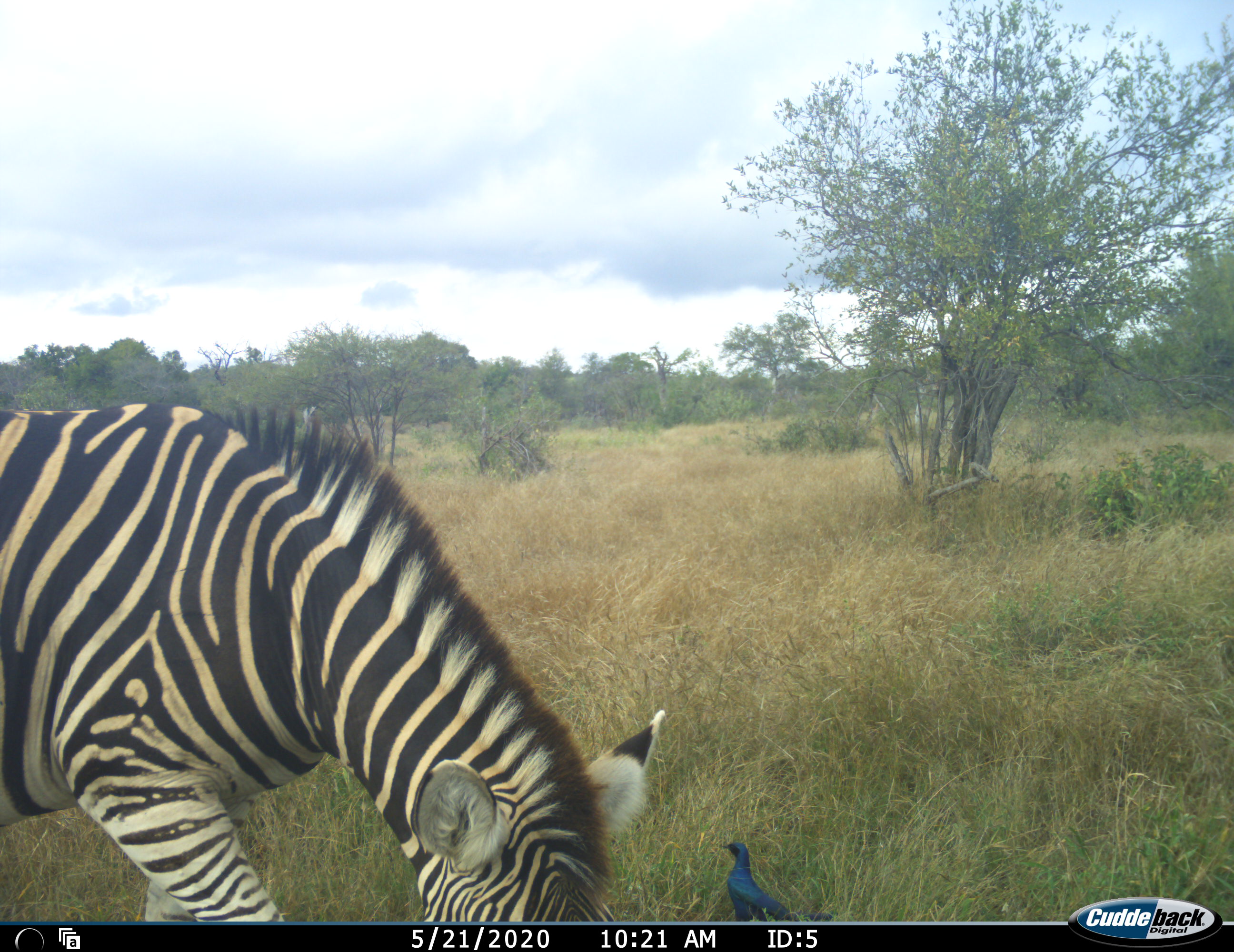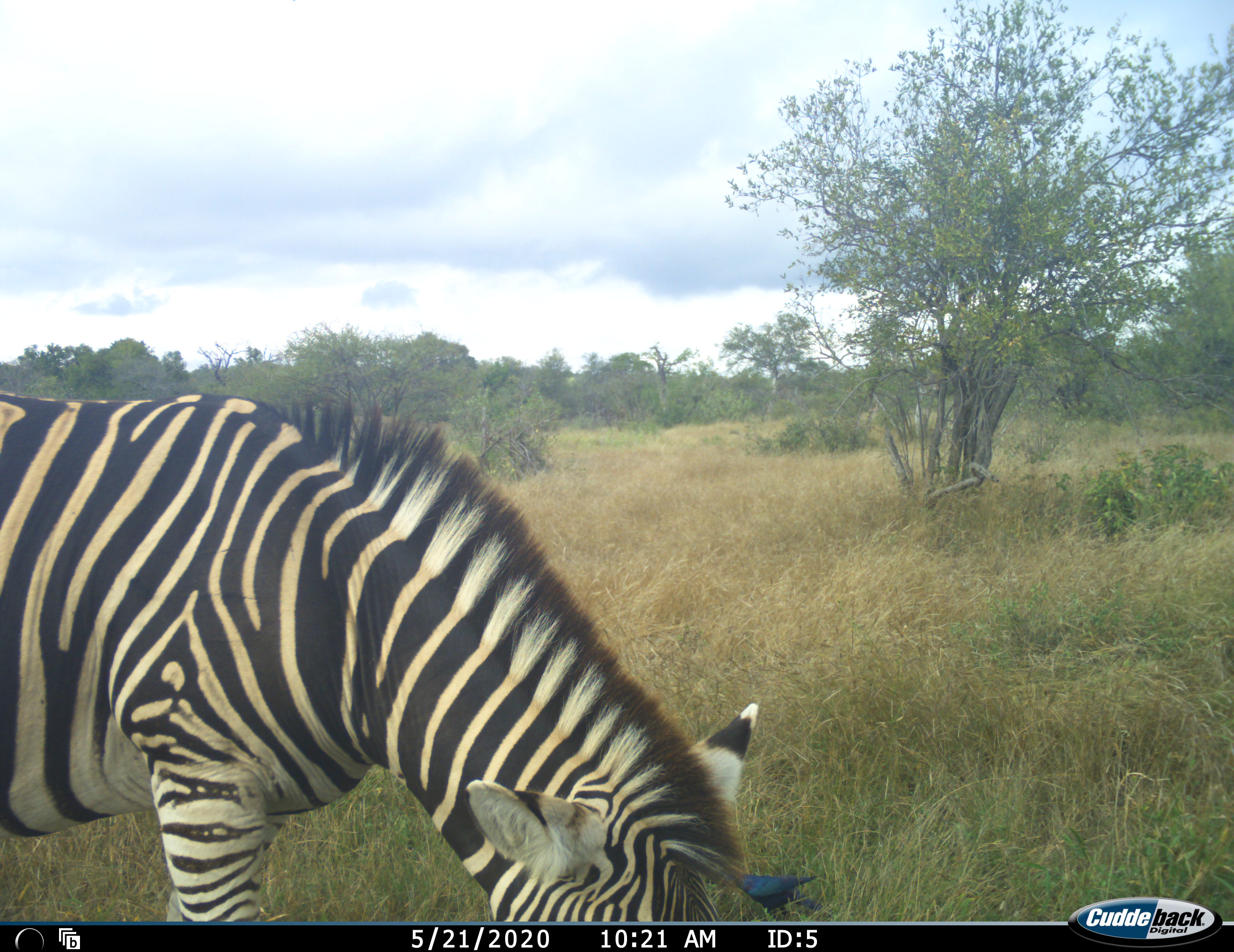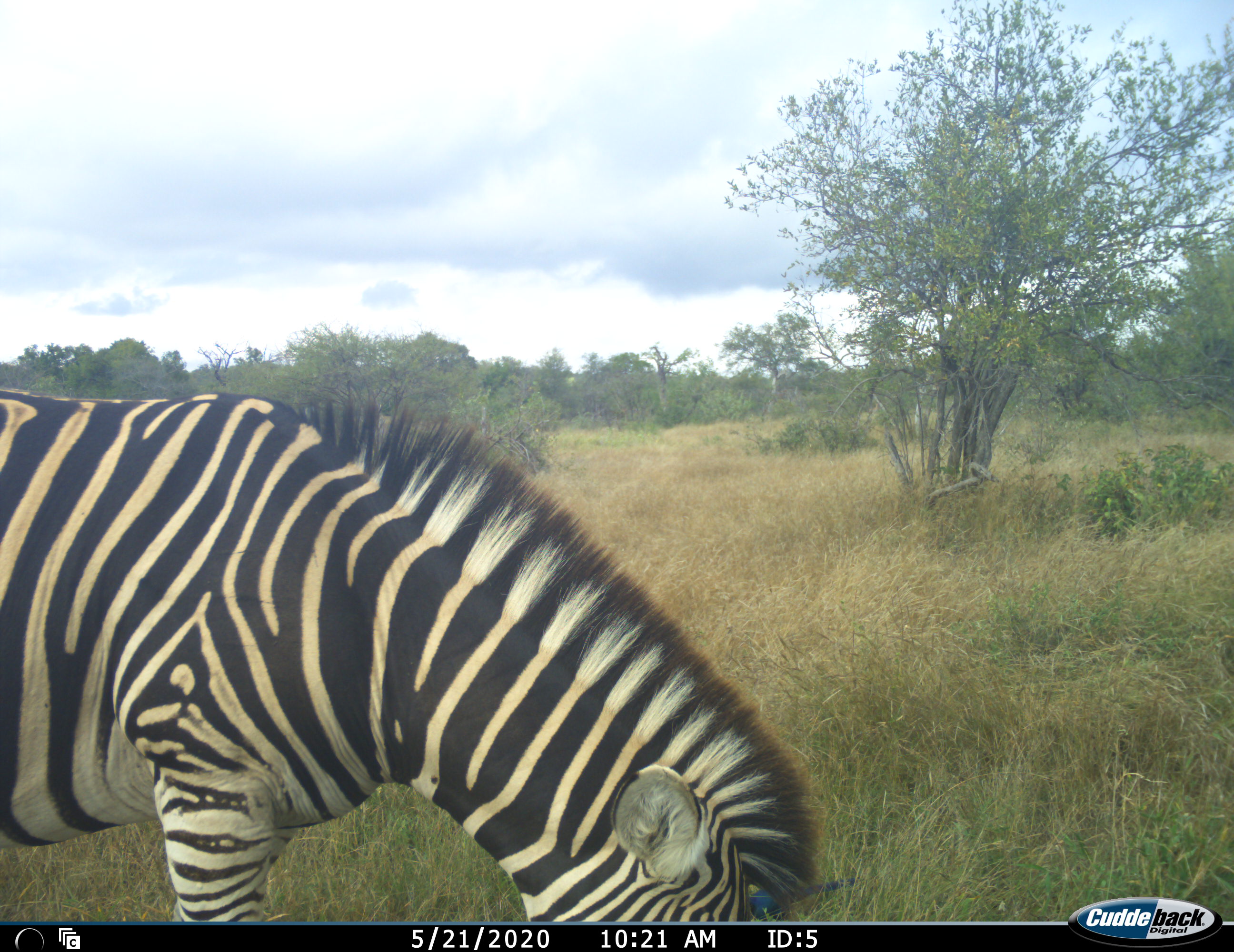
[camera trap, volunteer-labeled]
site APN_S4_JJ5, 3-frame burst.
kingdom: Animalia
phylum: Chordata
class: Aves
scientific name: Aves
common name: bird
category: birdother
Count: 1.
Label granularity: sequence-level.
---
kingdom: Animalia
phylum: Chordata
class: Mammalia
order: Perissodactyla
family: Equidae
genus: Equus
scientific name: Equus quagga burchellii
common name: burchell's zebra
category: zebraburchells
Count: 1.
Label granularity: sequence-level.